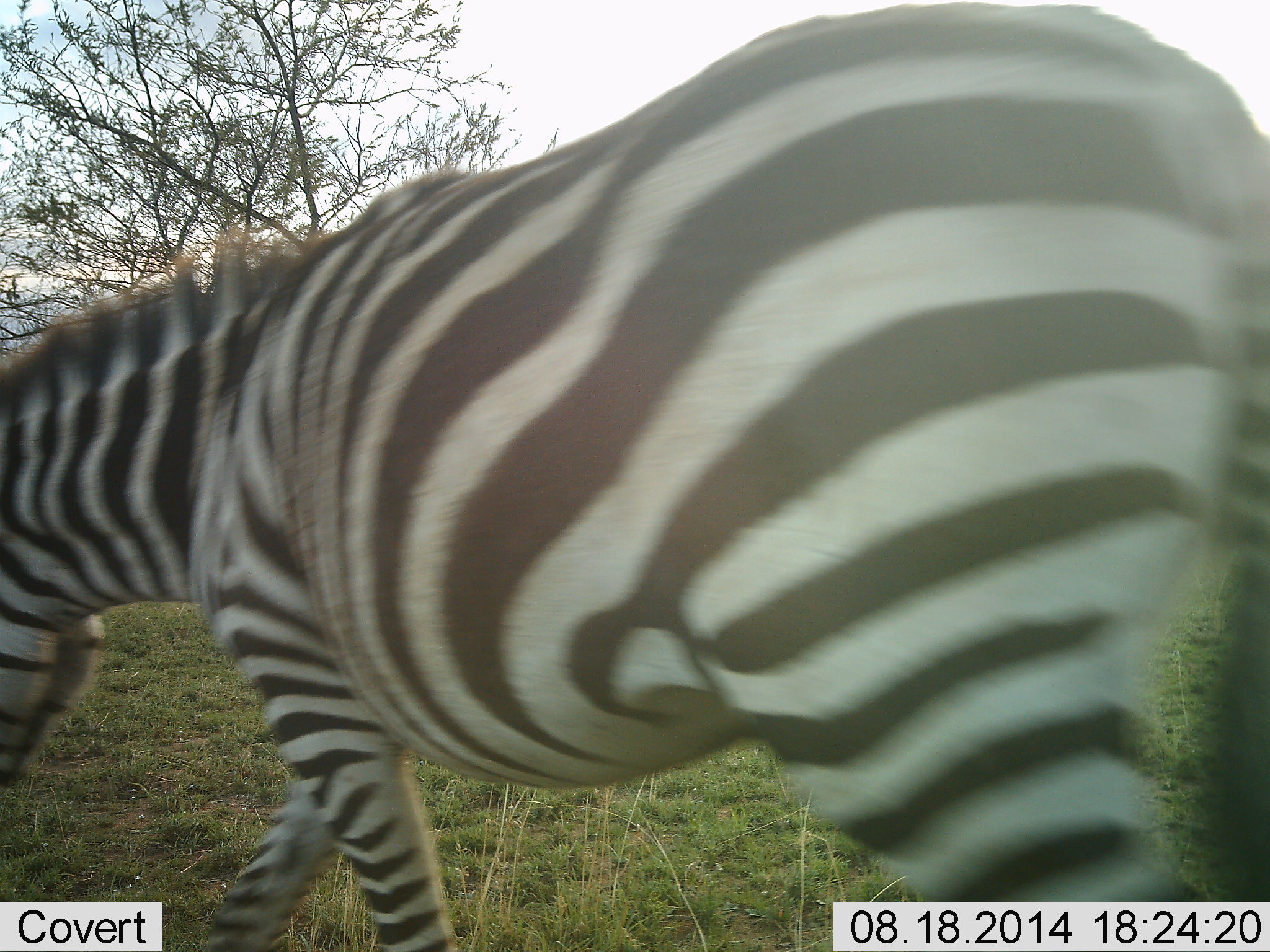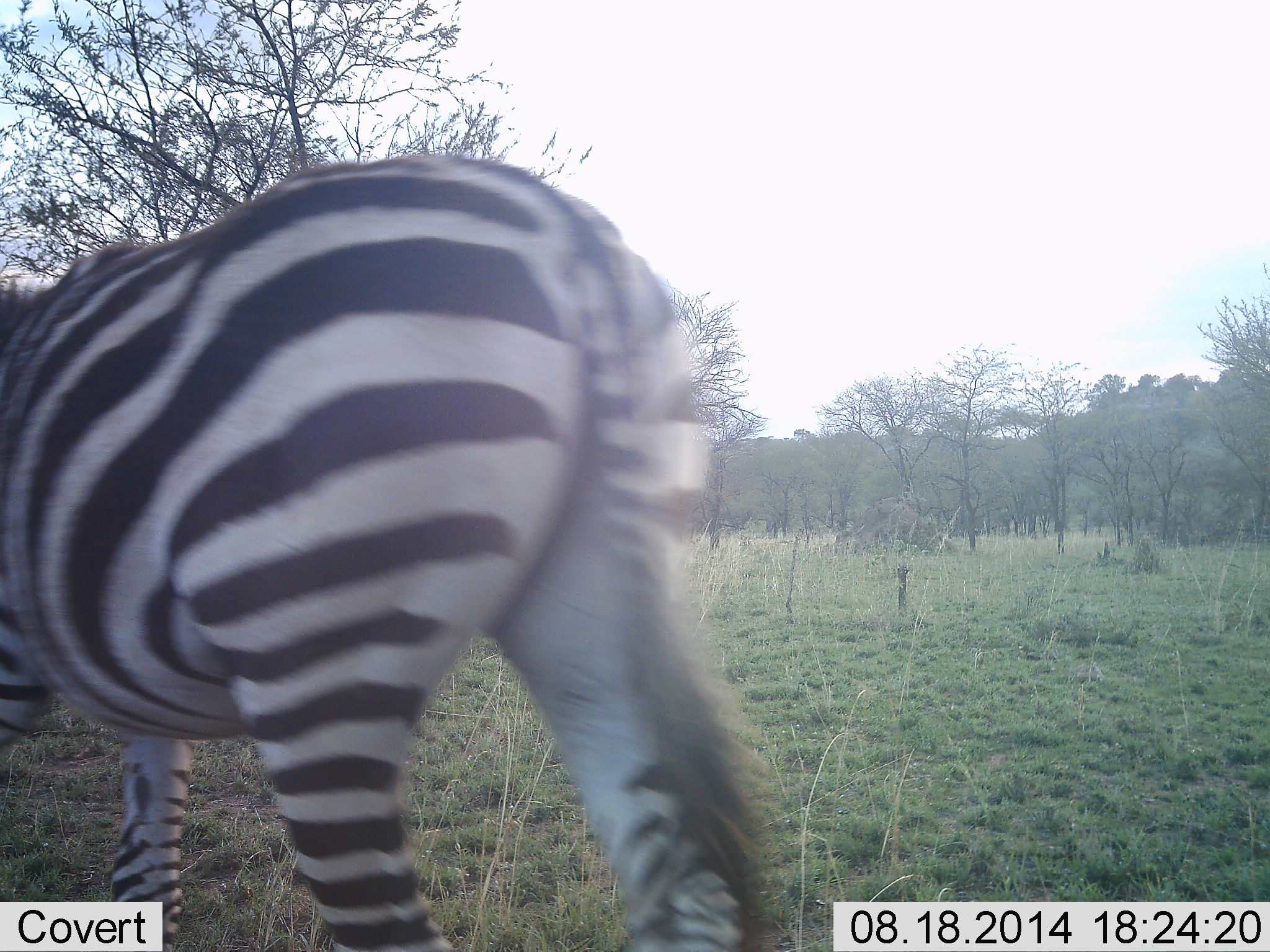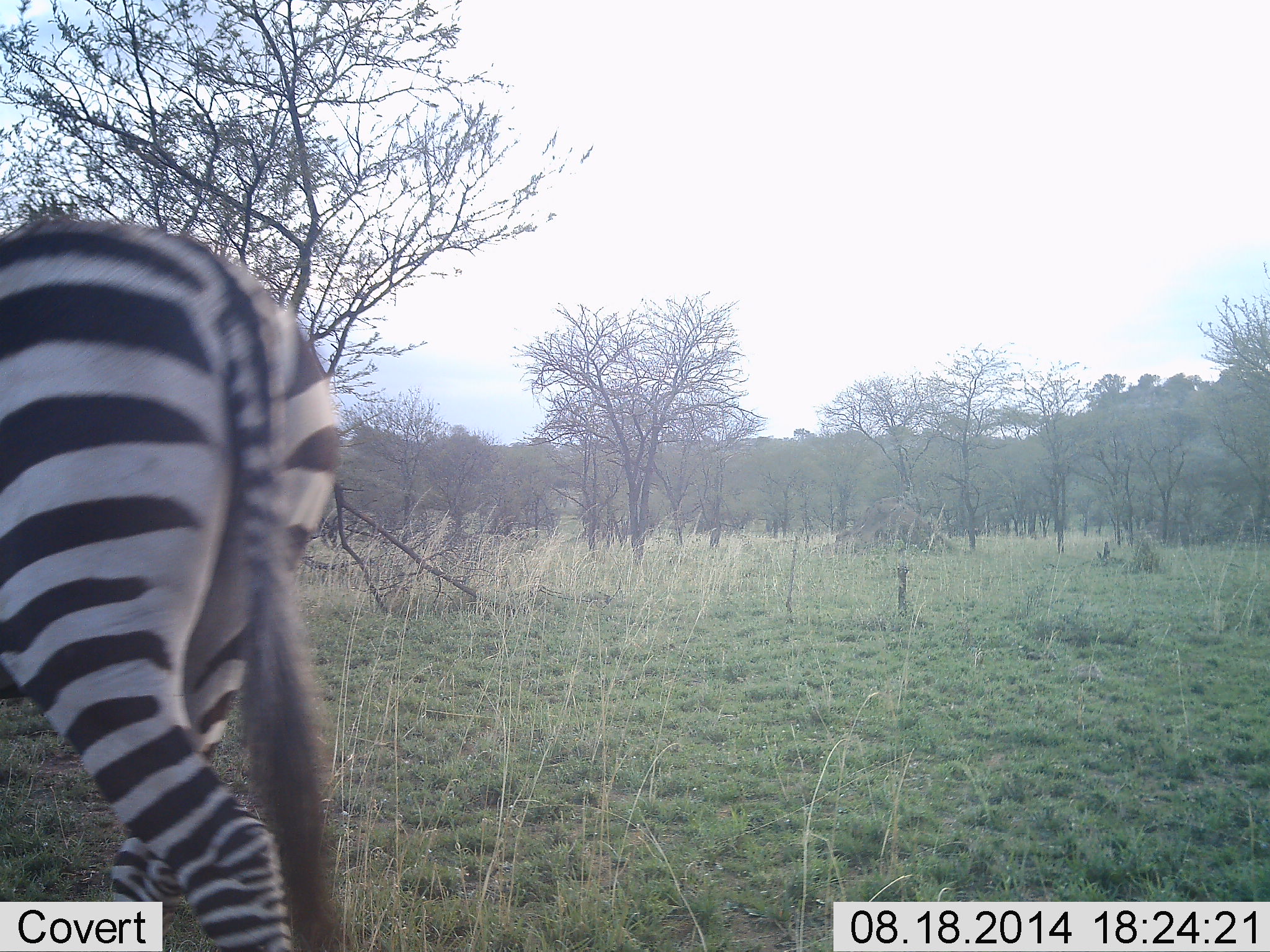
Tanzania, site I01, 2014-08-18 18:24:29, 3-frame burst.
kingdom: Animalia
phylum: Chordata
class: Mammalia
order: Perissodactyla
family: Equidae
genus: Equus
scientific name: Equus quagga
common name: plains zebra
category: zebra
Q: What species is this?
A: Zebra (plains zebra) (Equus quagga).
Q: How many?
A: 1.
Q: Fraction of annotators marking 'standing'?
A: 0%.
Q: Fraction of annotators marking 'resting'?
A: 0%.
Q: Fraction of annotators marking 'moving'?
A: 100%.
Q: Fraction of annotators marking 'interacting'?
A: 0%.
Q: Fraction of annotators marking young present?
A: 0%.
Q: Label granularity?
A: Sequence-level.